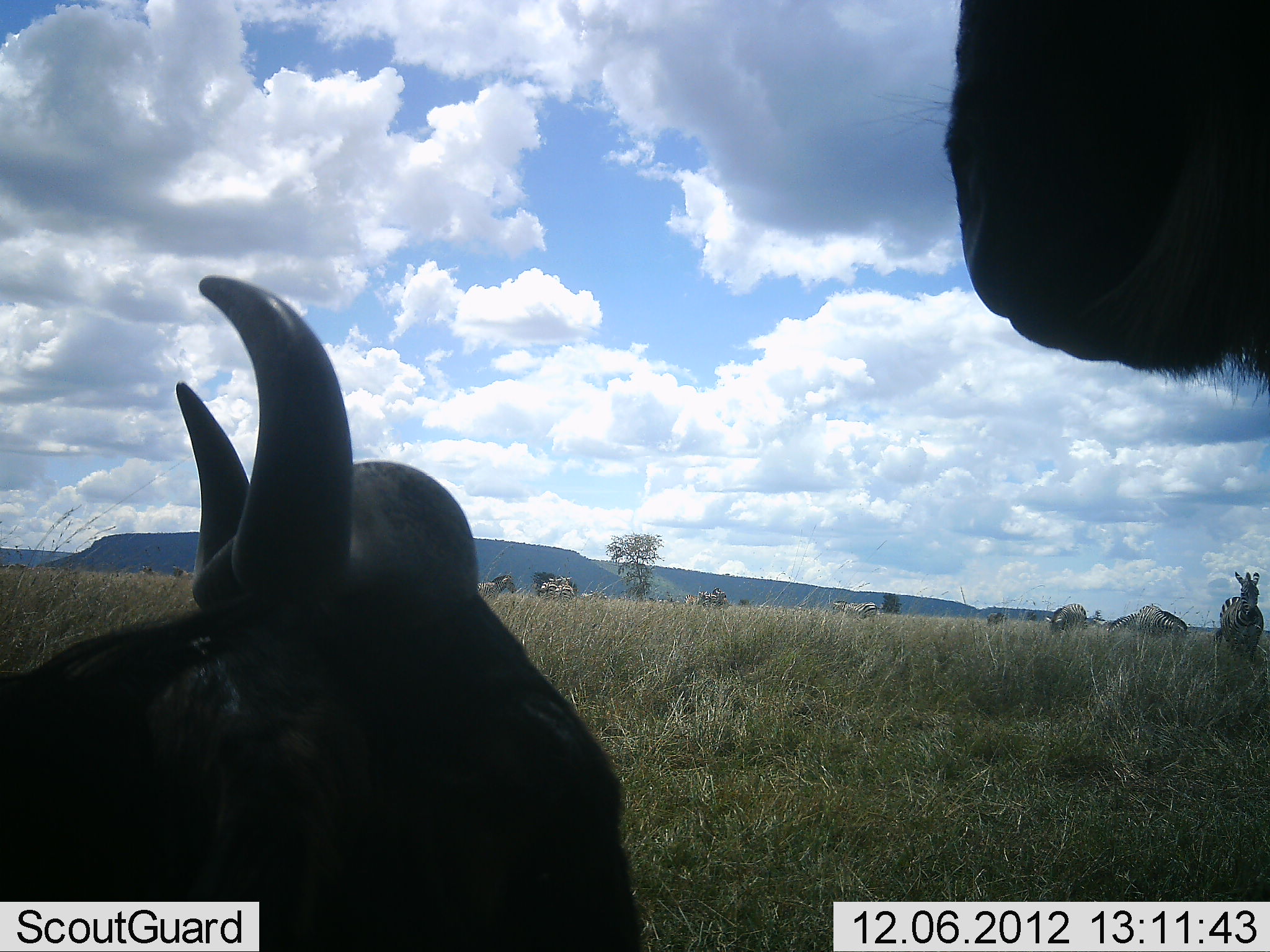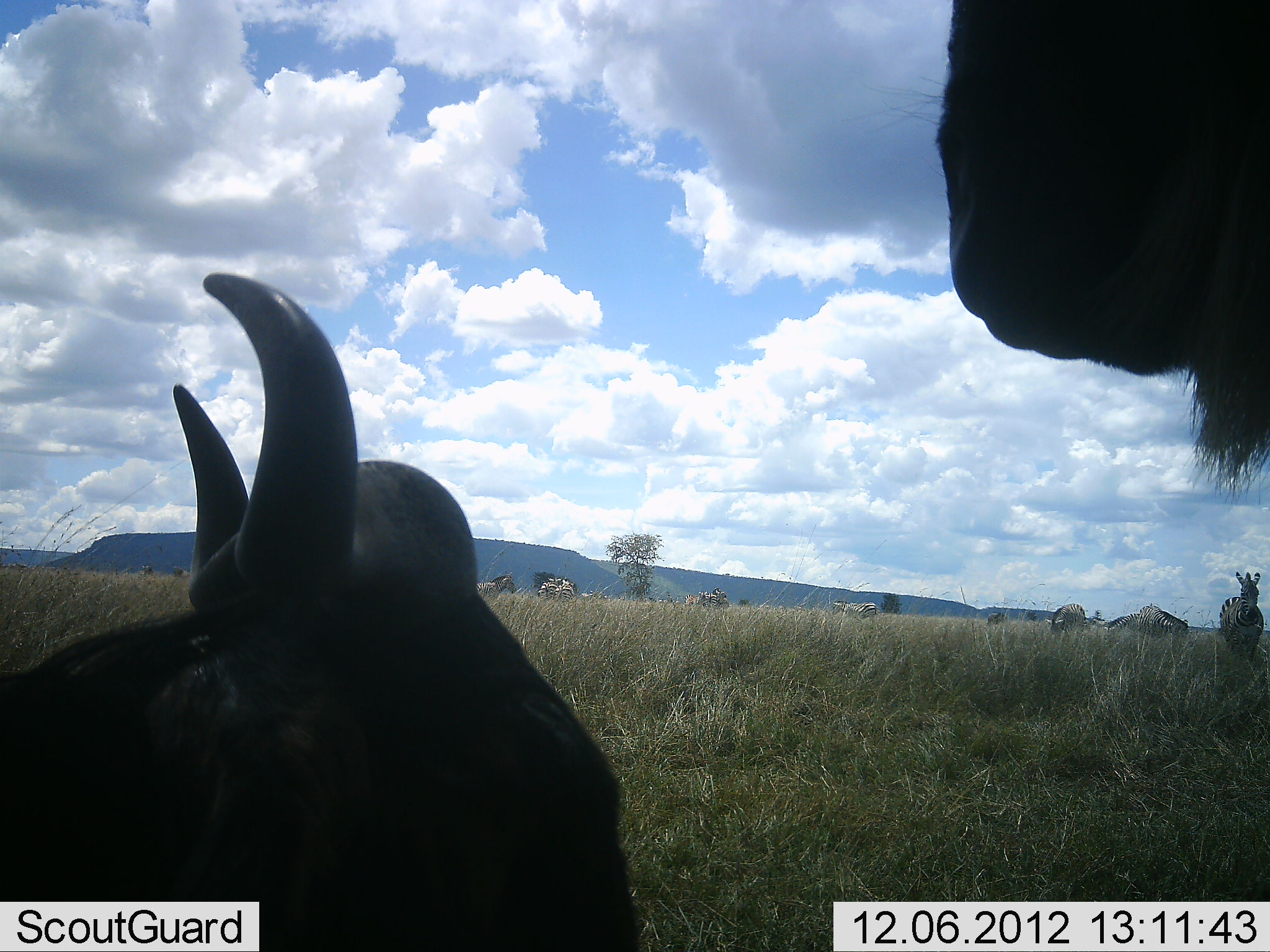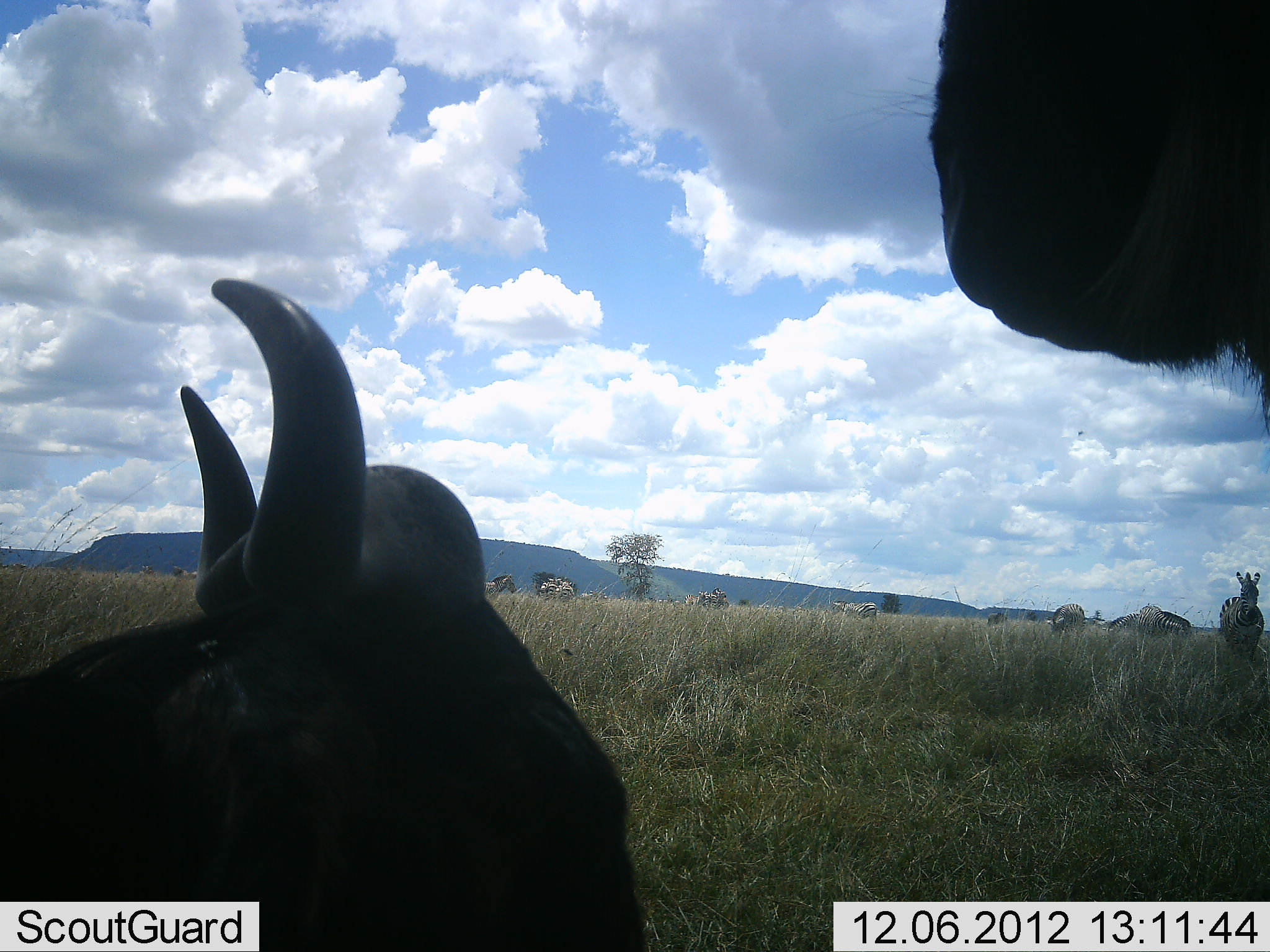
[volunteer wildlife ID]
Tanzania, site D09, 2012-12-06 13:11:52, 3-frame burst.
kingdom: Animalia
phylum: Chordata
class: Mammalia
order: Artiodactyla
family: Bovidae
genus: Connochaetes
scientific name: Connochaetes taurinus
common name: blue wildebeest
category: wildebeest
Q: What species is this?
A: Wildebeest (blue wildebeest) (Connochaetes taurinus).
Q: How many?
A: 3.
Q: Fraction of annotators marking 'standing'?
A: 85%.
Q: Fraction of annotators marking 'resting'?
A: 92%.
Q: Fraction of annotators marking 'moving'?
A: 0%.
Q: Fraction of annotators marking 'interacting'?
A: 8%.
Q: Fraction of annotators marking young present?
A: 0%.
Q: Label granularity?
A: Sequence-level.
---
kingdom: Animalia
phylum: Chordata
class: Mammalia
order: Perissodactyla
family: Equidae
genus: Equus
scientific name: Equus quagga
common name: plains zebra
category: zebra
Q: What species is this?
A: Zebra (plains zebra) (Equus quagga).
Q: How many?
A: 4.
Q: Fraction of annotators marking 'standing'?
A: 82%.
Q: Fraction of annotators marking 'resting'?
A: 0%.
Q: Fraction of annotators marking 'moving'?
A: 9%.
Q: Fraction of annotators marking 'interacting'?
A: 0%.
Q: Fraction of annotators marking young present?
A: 0%.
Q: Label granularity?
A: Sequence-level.